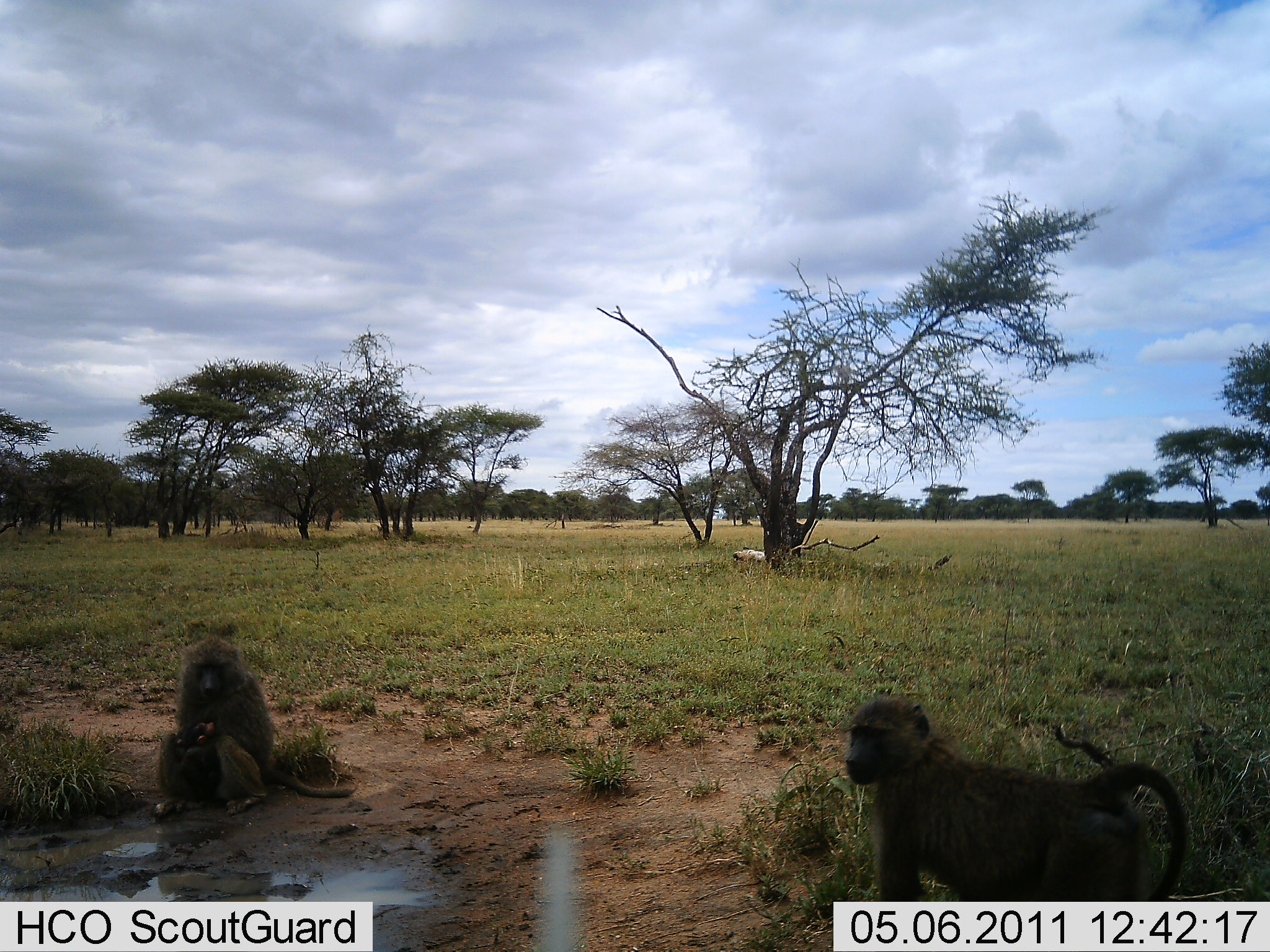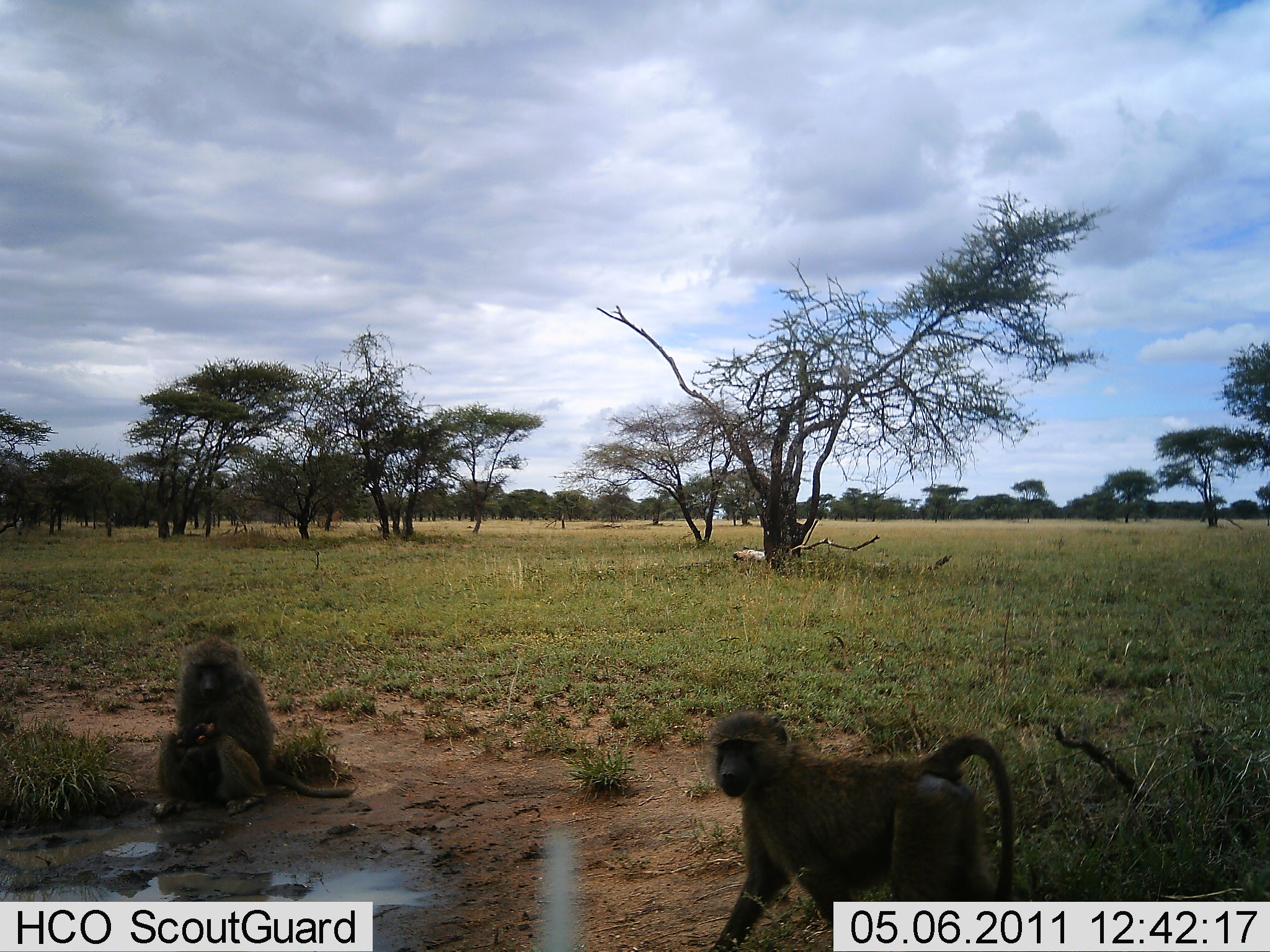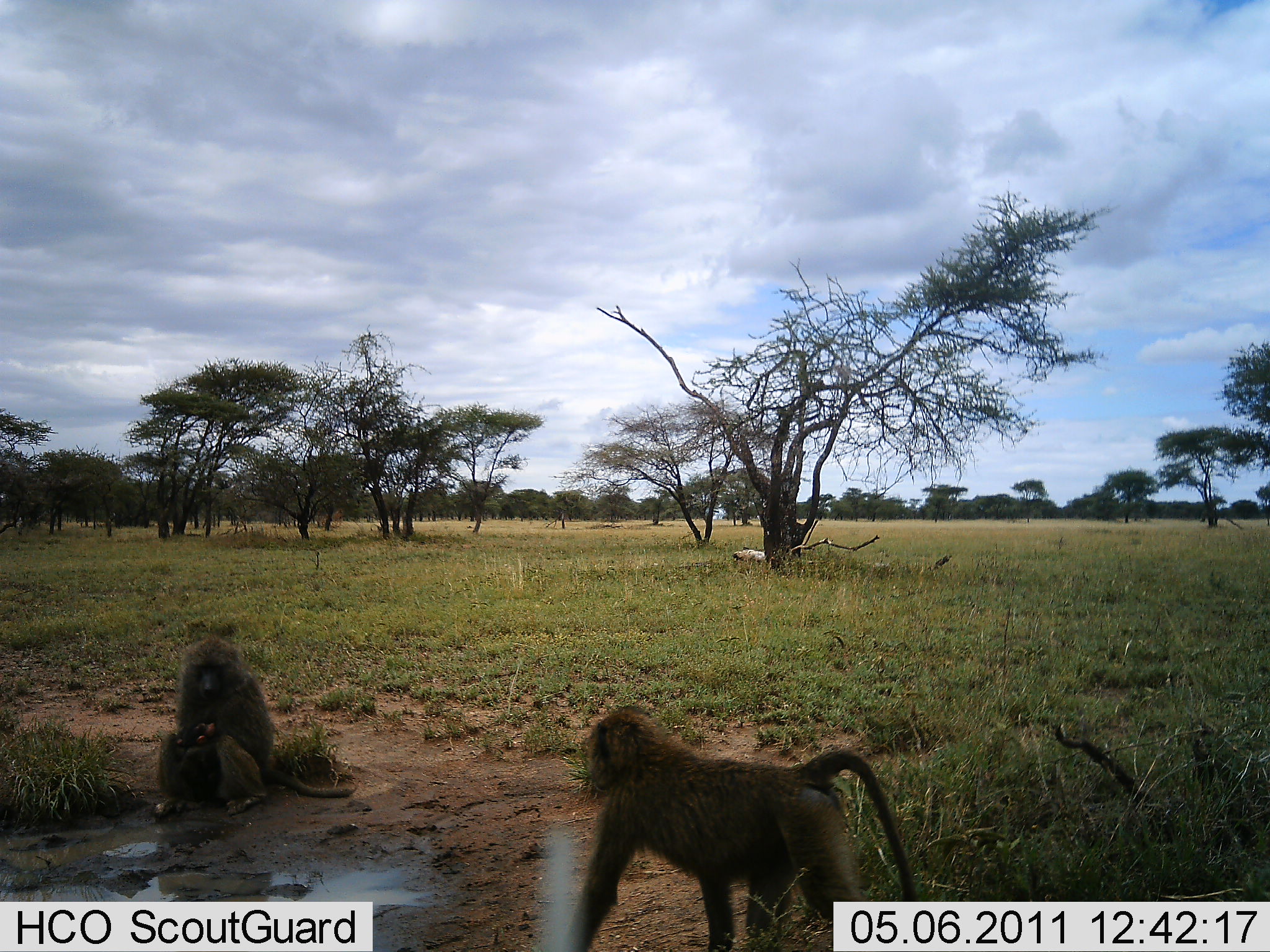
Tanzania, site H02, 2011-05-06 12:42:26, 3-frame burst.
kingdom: Animalia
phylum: Chordata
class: Mammalia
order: Primates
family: Cercopithecidae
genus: Papio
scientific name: Papio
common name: baboon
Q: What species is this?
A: Baboon (Papio).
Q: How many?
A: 2.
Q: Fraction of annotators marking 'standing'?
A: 0%.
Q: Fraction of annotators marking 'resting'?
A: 77%.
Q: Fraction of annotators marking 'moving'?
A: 77%.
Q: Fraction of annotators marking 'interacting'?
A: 8%.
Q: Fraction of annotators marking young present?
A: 8%.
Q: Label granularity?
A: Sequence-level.